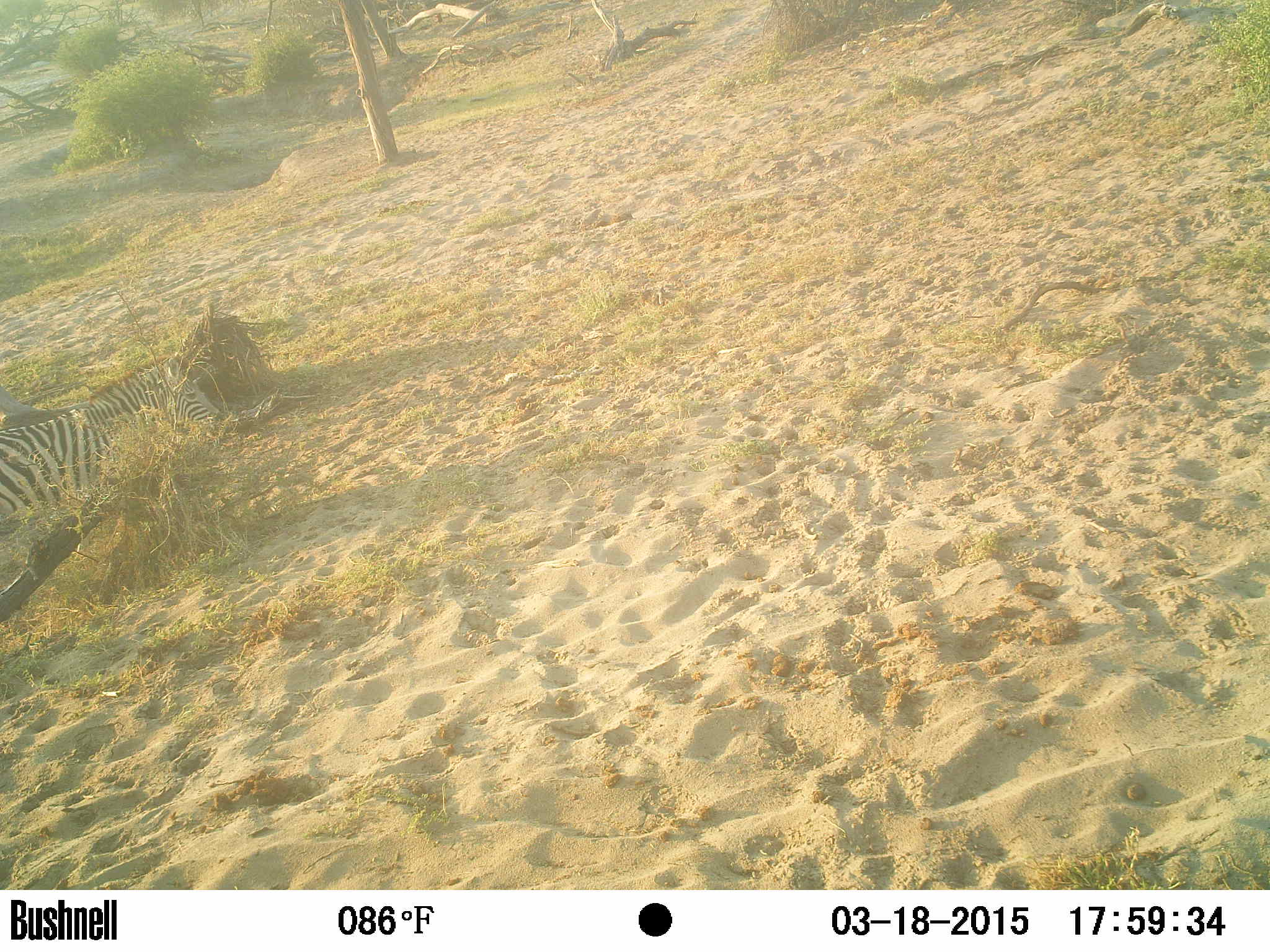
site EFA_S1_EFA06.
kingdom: Animalia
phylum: Chordata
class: Mammalia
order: Perissodactyla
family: Equidae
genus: Equus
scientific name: Equus quagga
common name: plains zebra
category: zebraplains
Zebraplains (plains zebra) (Equus quagga), count 2. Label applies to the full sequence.